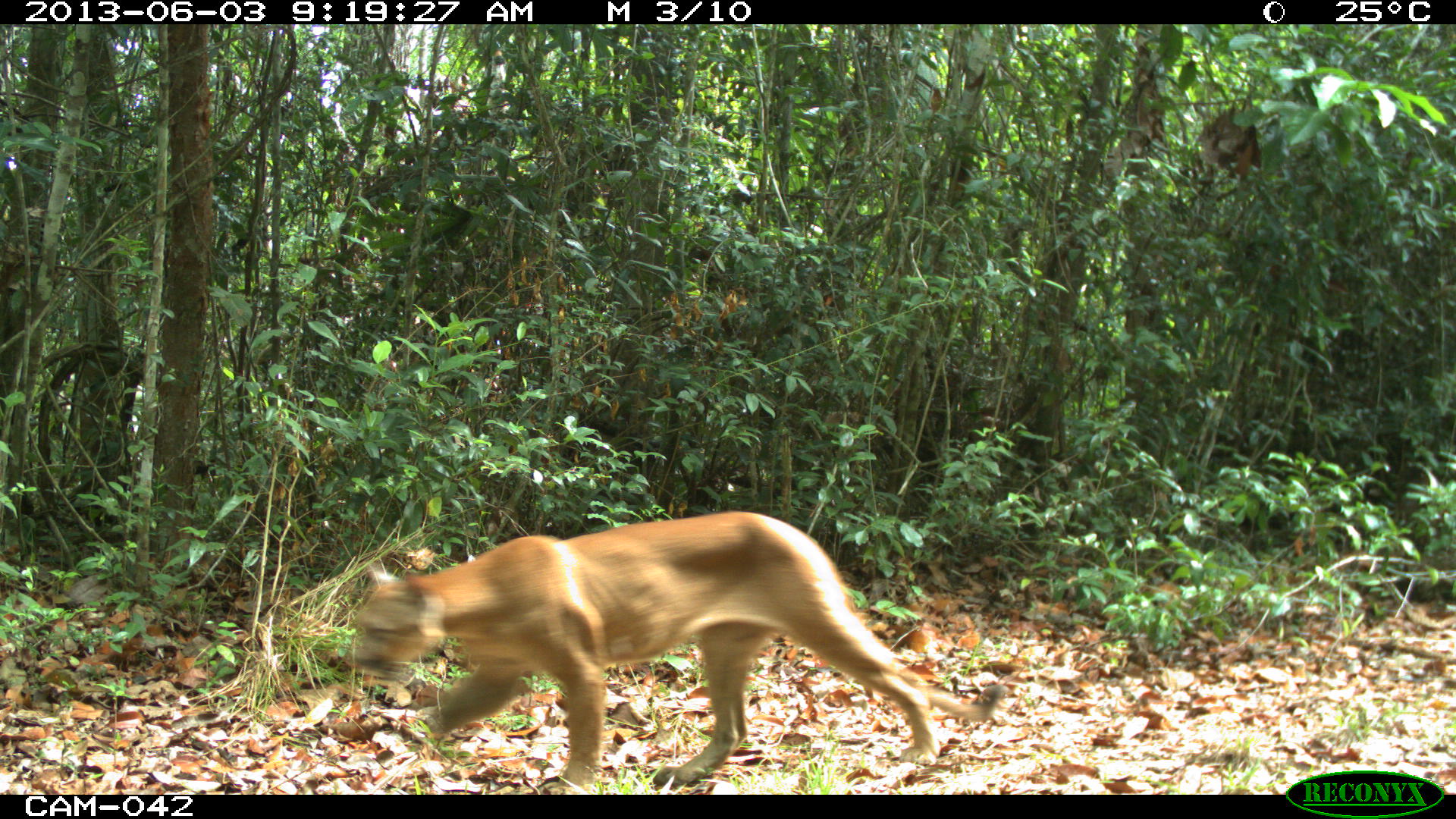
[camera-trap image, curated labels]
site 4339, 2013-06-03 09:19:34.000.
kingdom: Animalia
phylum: Chordata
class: Mammalia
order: Carnivora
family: Felidae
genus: Puma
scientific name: Puma concolor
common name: mountain lion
Puma concolor (mountain lion), count 1, sex male.